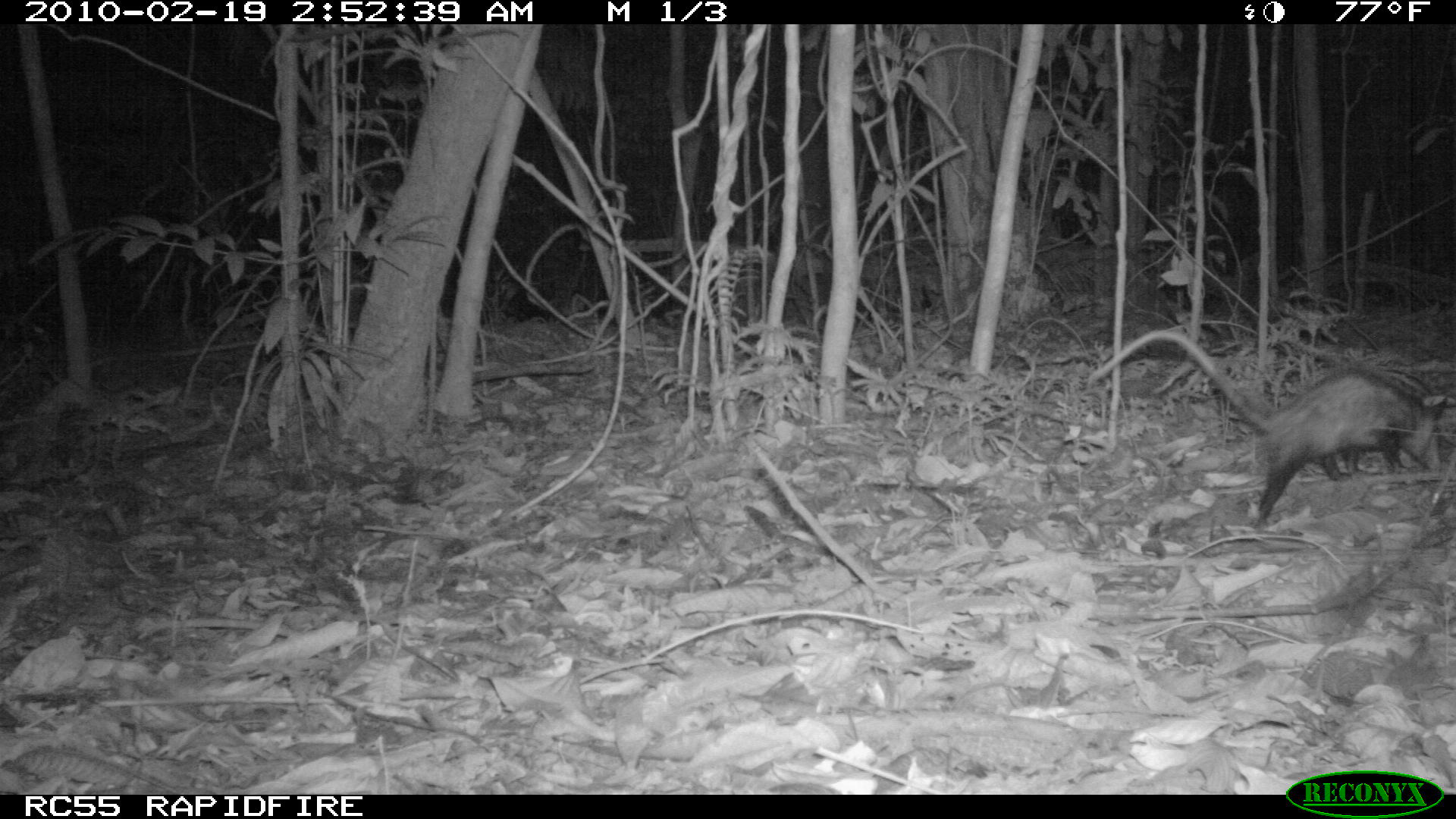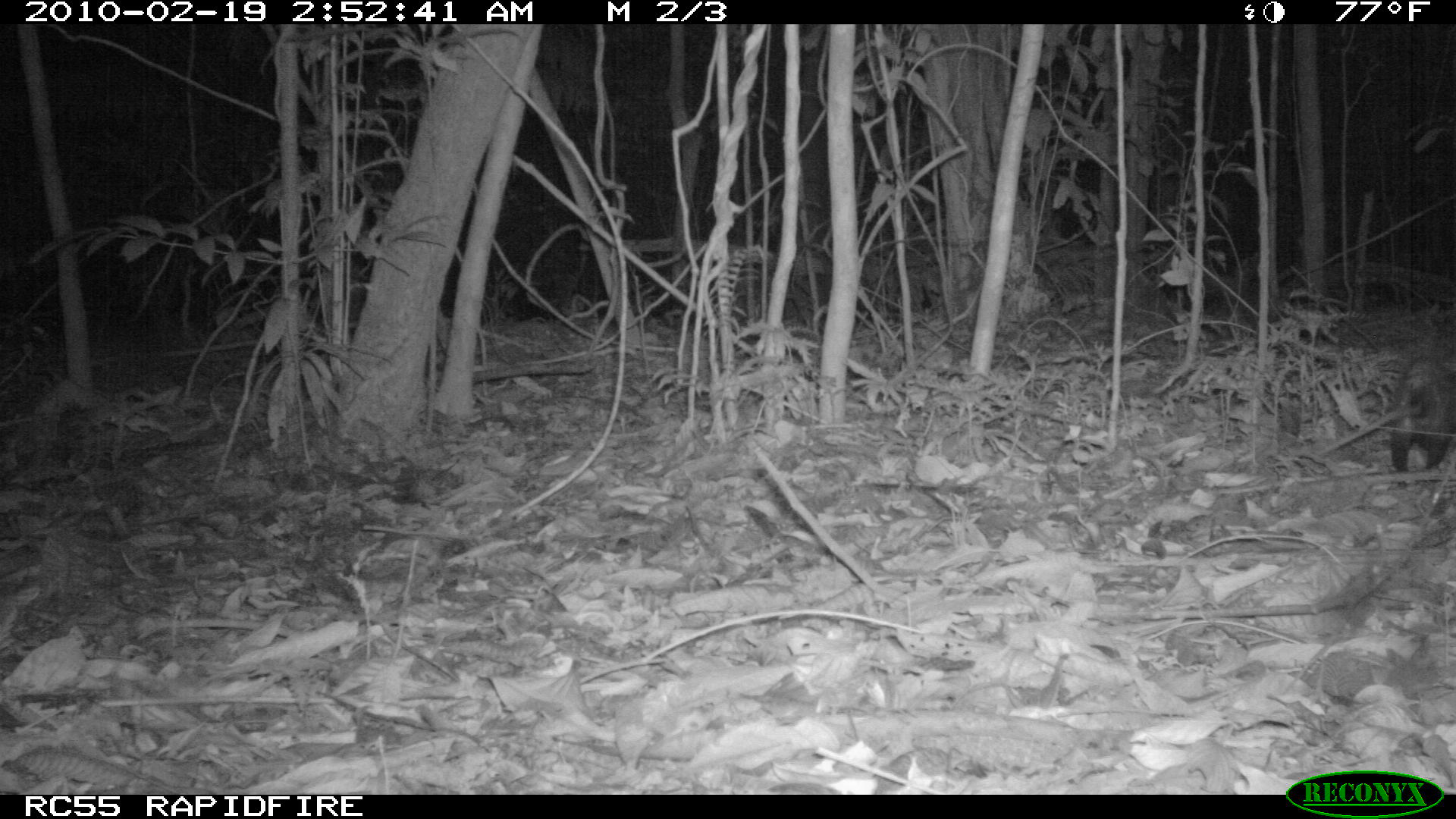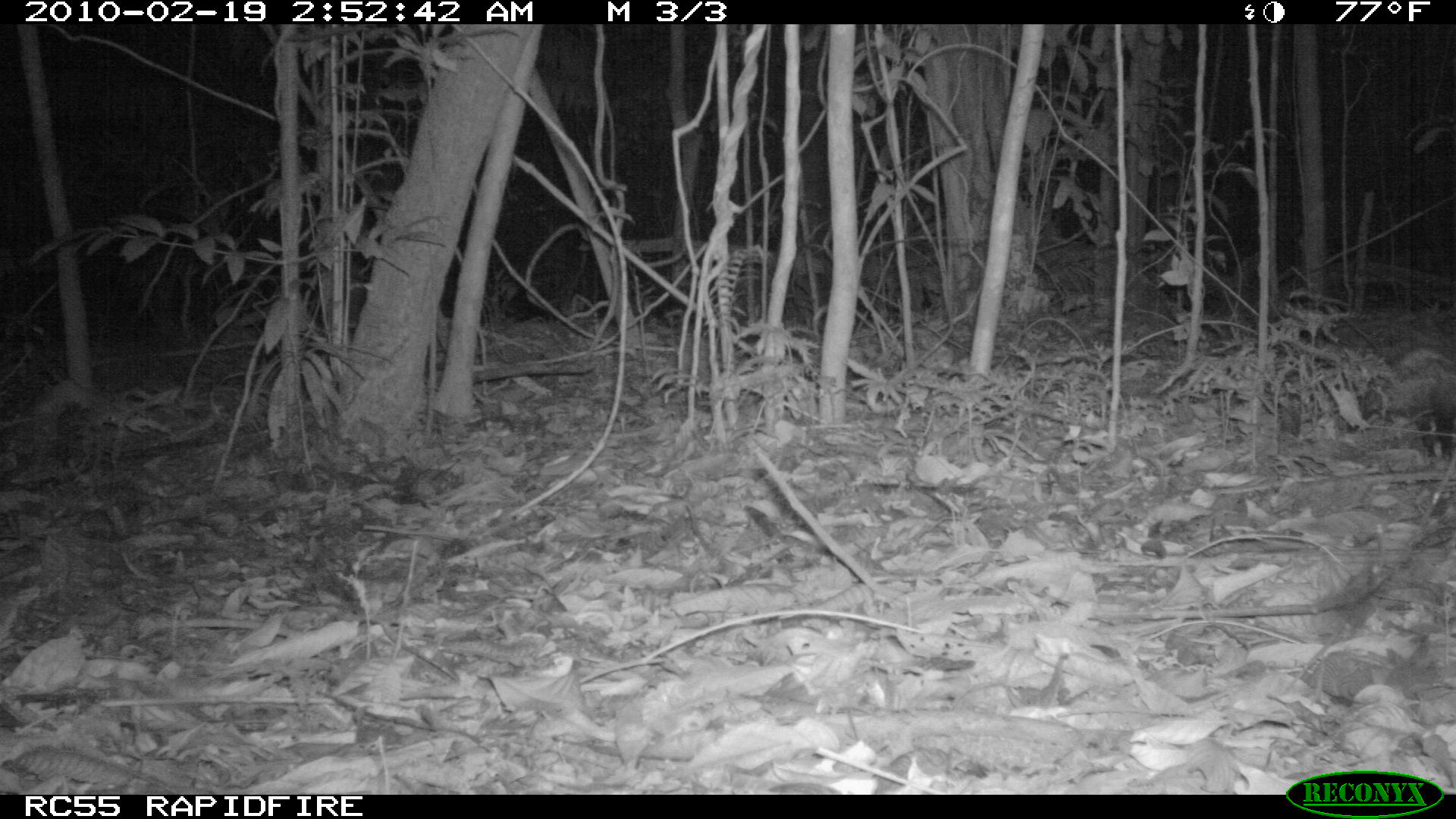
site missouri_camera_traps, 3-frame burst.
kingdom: Animalia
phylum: Chordata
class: Mammalia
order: Didelphimorphia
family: Didelphidae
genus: Didelphis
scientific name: Didelphis marsupialis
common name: common opossum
Common opossum (Didelphis marsupialis). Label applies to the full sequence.